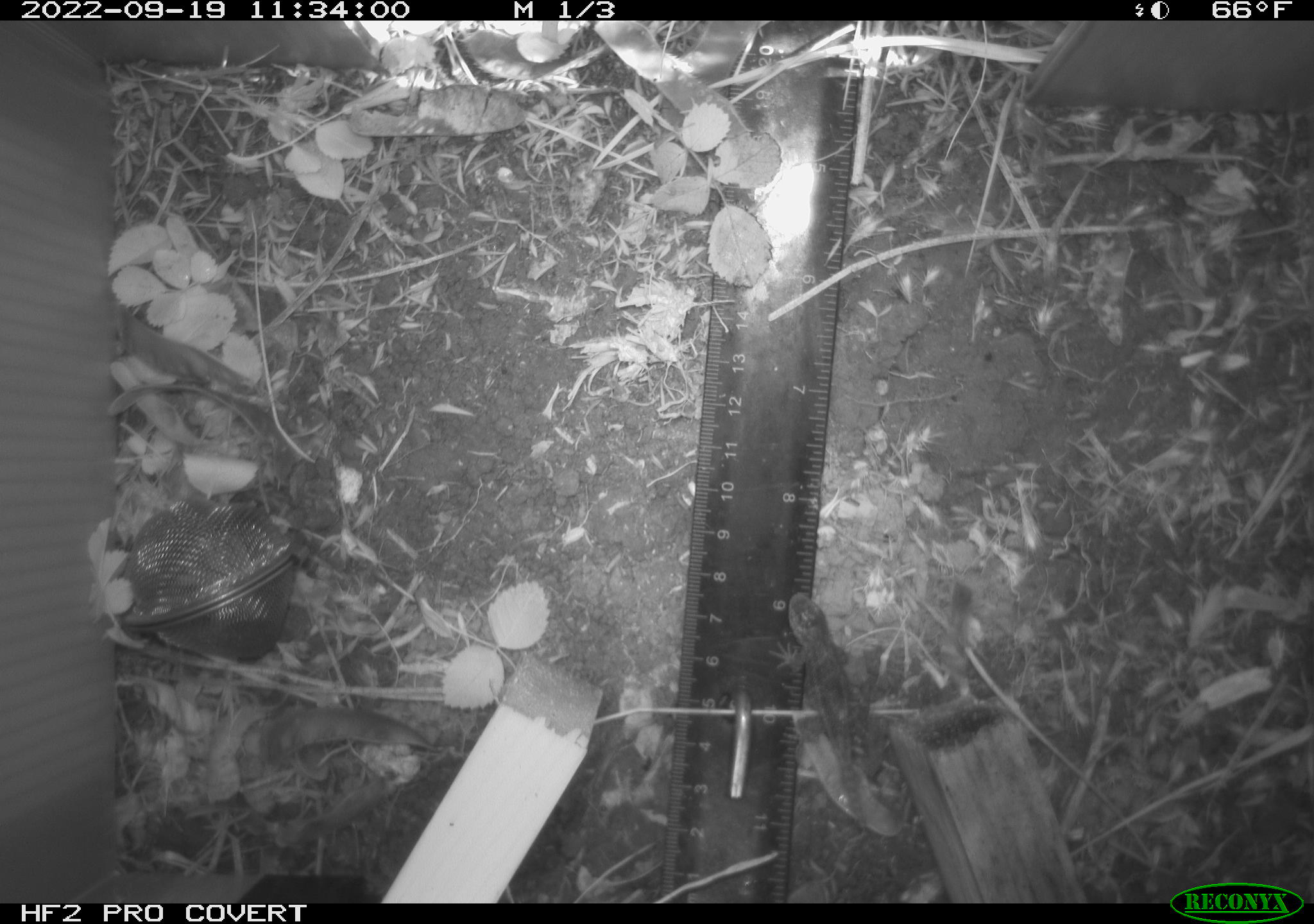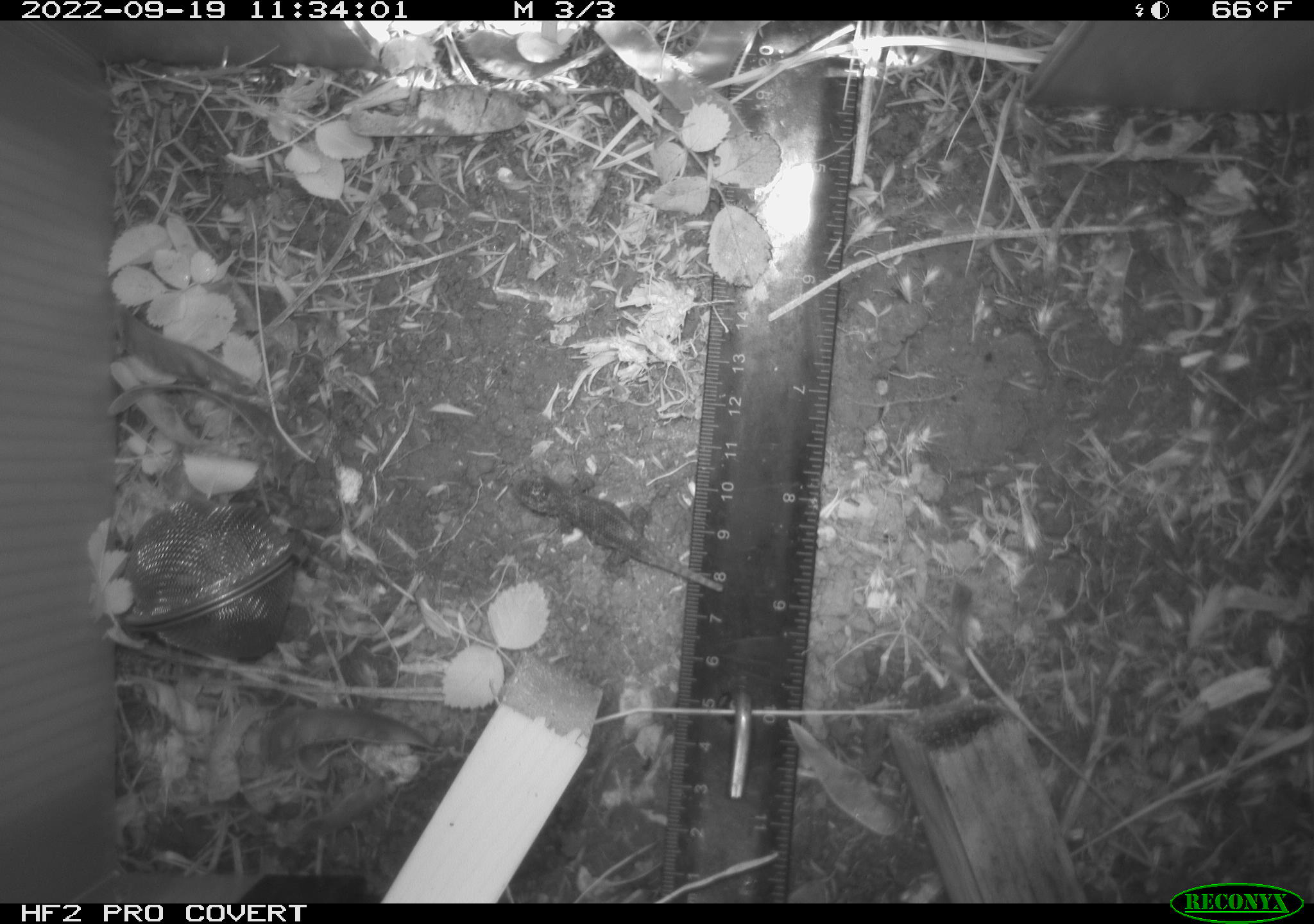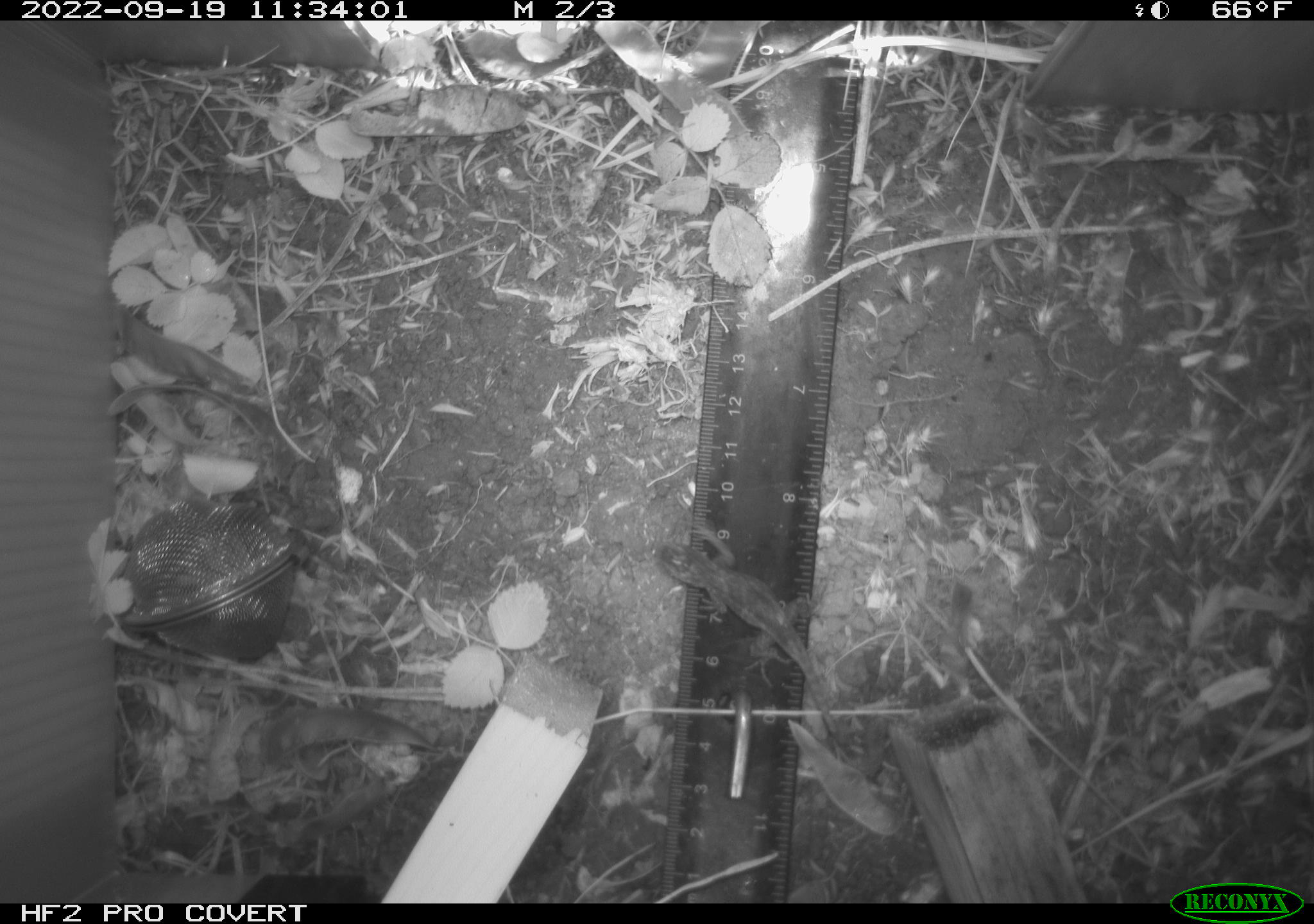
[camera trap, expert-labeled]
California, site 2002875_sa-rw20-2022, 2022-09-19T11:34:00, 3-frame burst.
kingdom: Animalia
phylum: Chordata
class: Reptilia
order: Squamata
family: Phrynosomatidae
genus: Sceloporus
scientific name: Sceloporus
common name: spiny lizards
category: sceloporus species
Sceloporus species (spiny lizards) (Sceloporus).